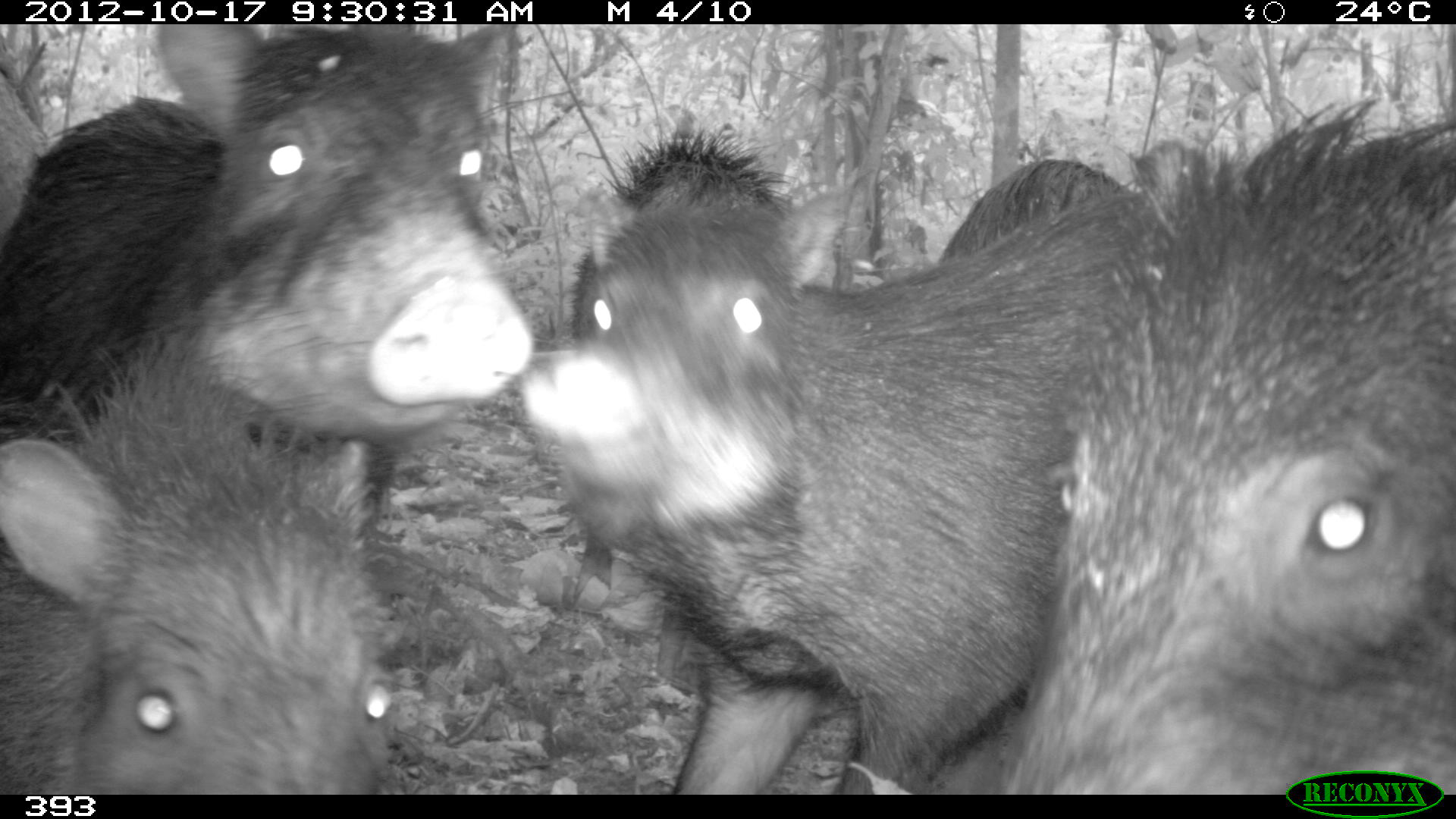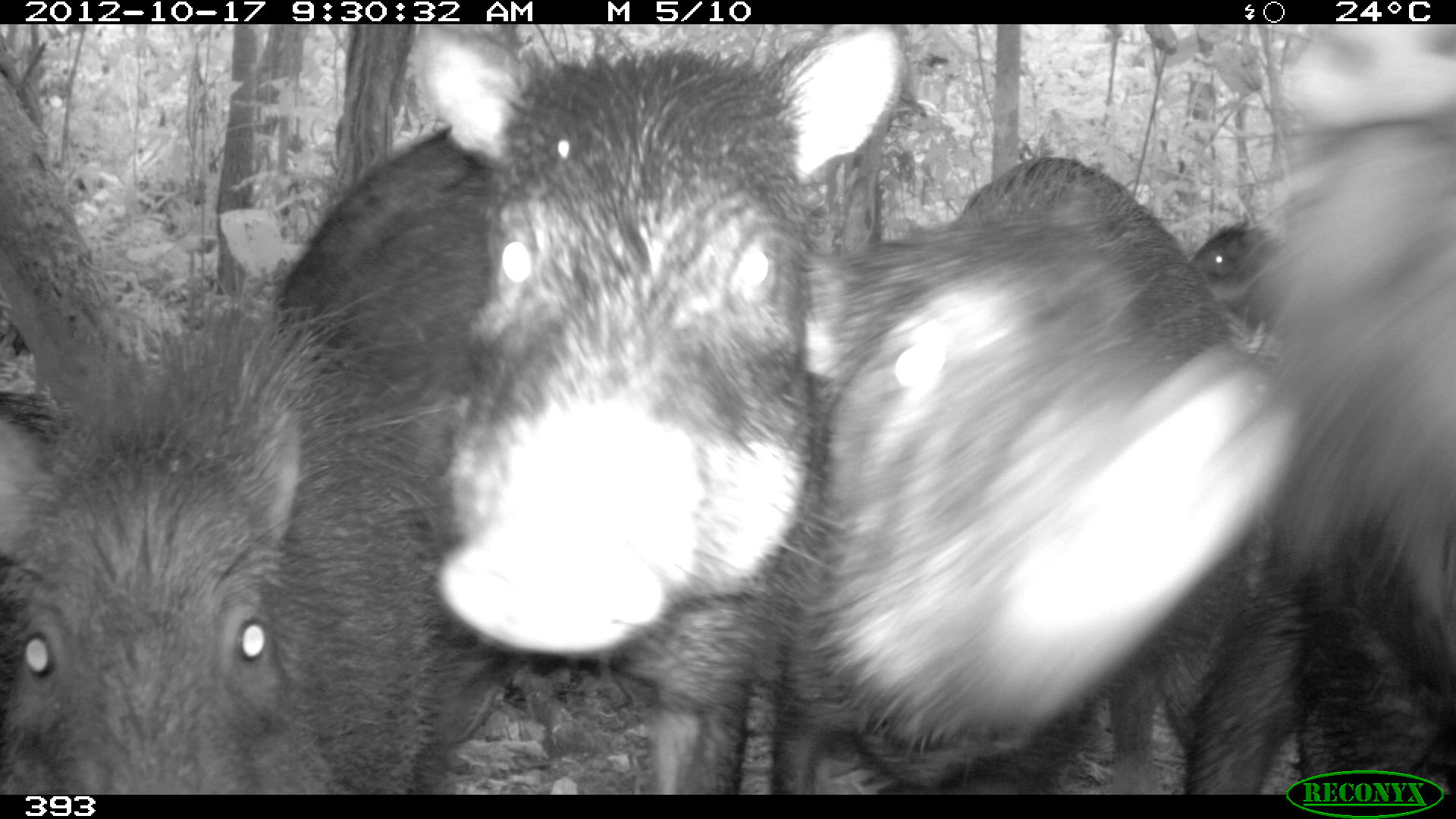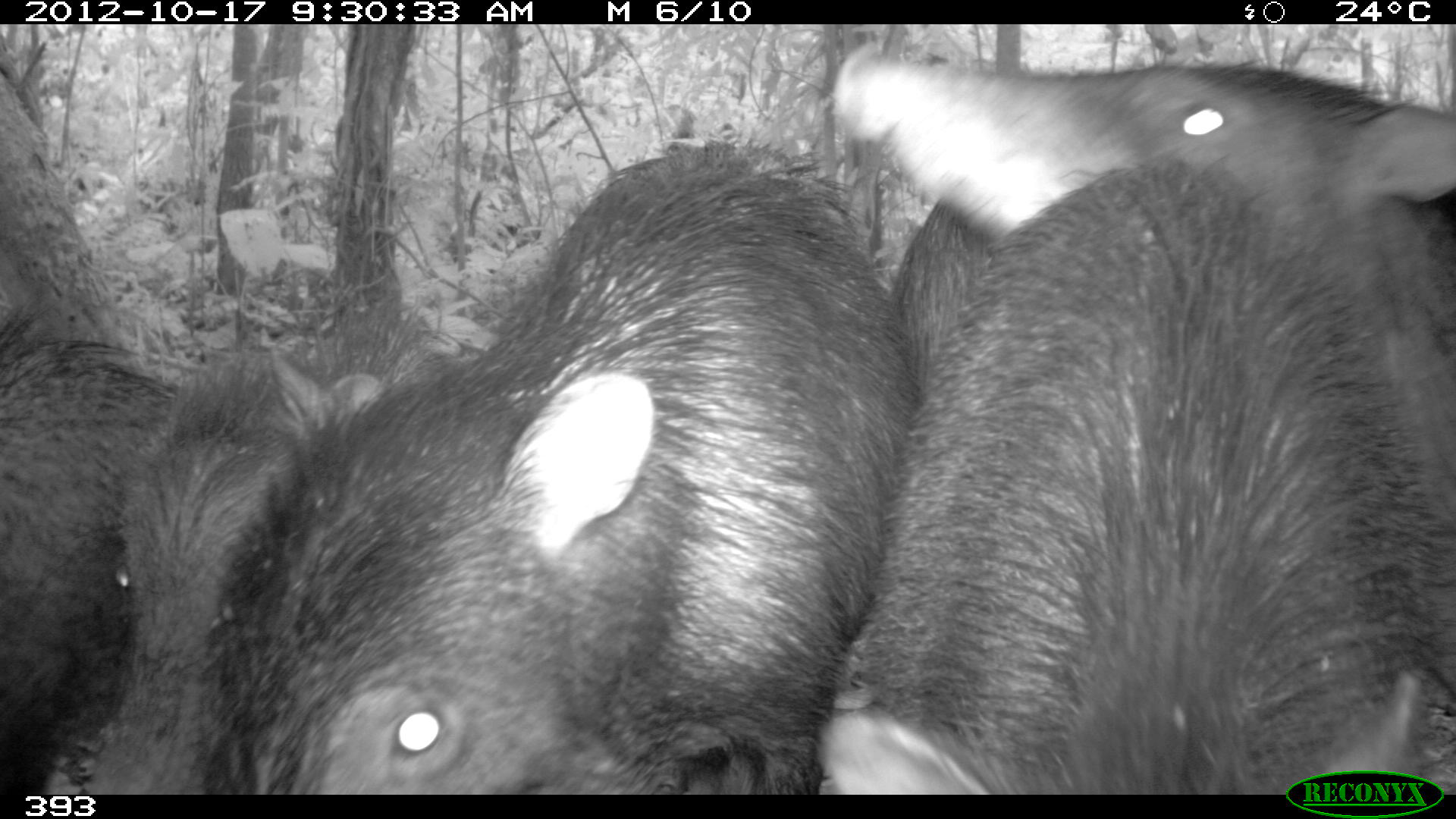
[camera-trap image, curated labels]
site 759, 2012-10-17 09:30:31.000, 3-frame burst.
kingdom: Animalia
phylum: Chordata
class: Mammalia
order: Artiodactyla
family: Tayassuidae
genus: Tayassu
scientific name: Tayassu pecari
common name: white-lipped peccary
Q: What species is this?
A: Tayassu pecari (white-lipped peccary).